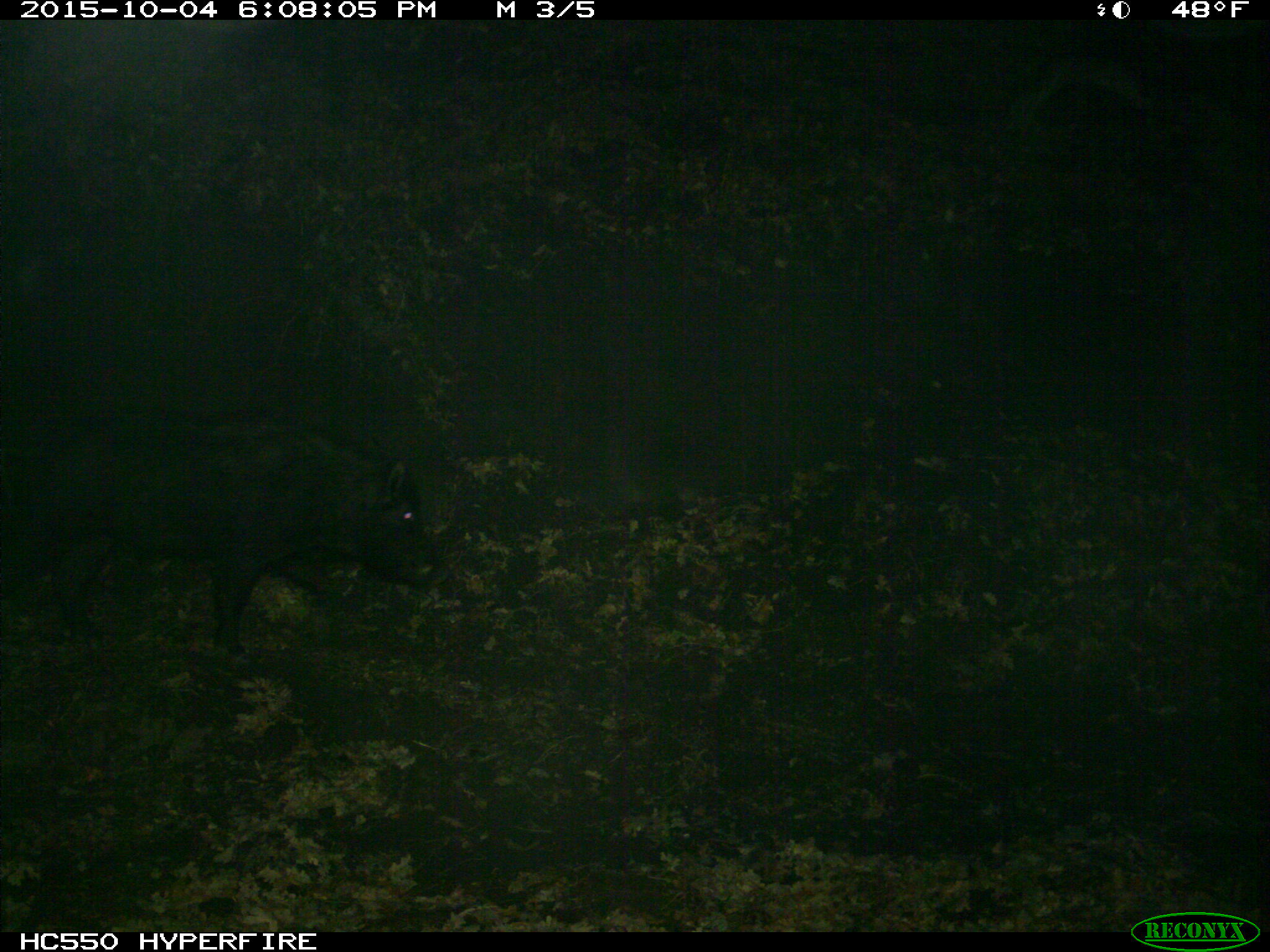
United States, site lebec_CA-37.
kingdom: Animalia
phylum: Chordata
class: Mammalia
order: Artiodactyla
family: Suidae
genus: Sus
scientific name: Sus scrofa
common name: wild boar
Sus scrofa (wild boar).